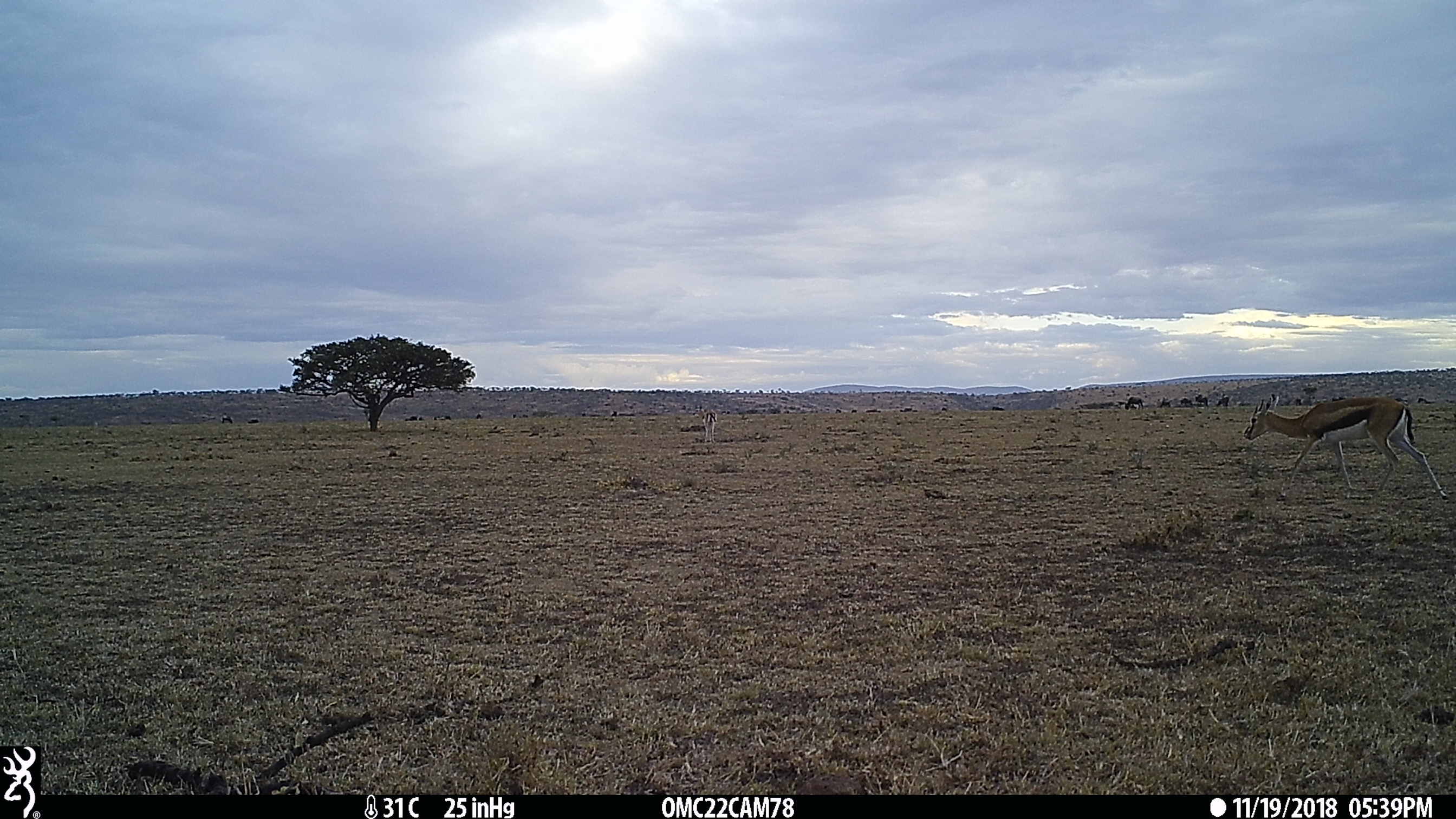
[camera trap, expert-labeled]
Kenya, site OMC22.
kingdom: Animalia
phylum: Chordata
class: Mammalia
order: Artiodactyla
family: Bovidae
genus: Eudorcas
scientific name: Eudorcas thomsonii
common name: thomon's gazelle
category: gazelle thomsons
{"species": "gazelle thomsons (thomon's gazelle) (Eudorcas thomsonii)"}